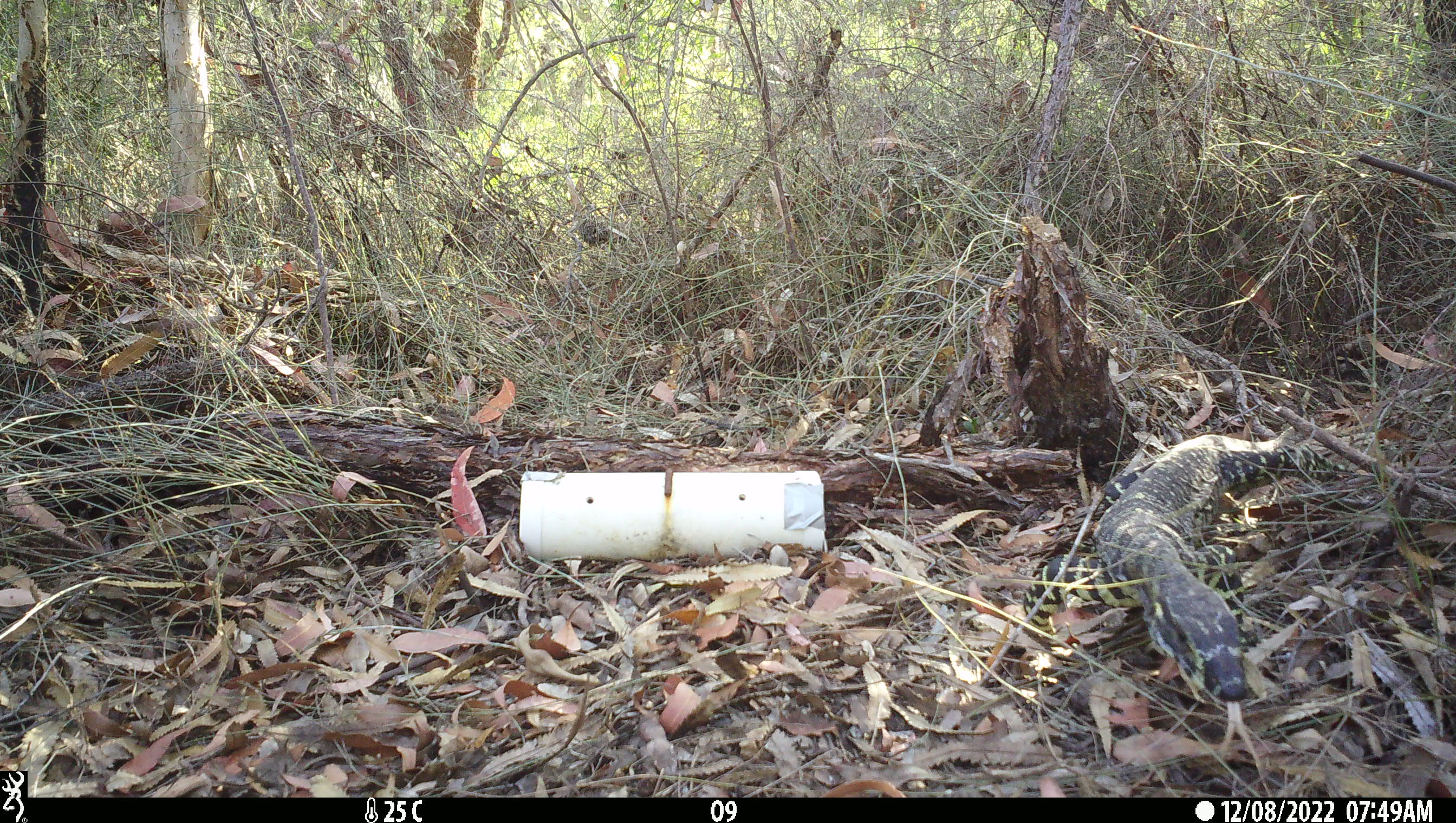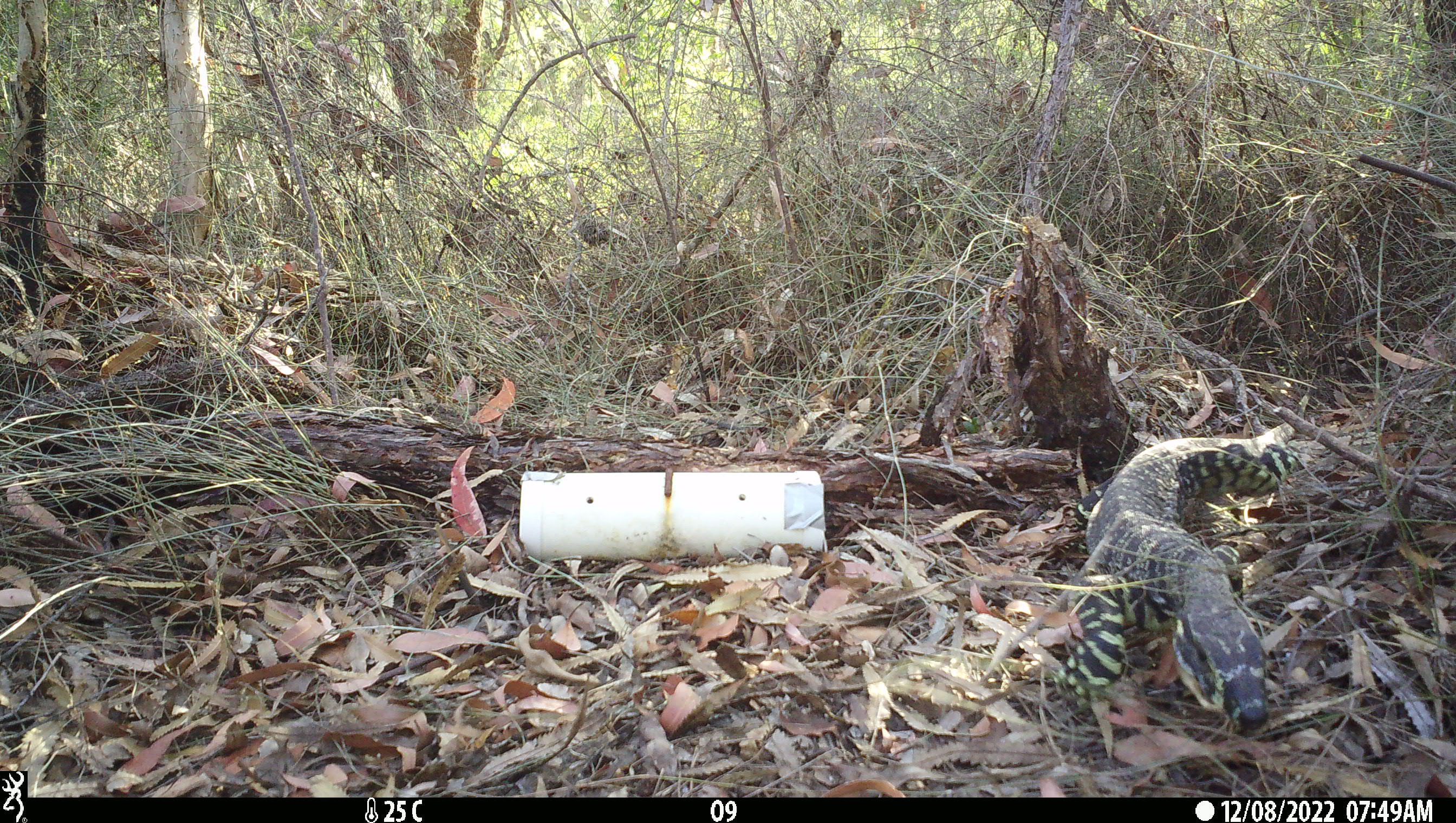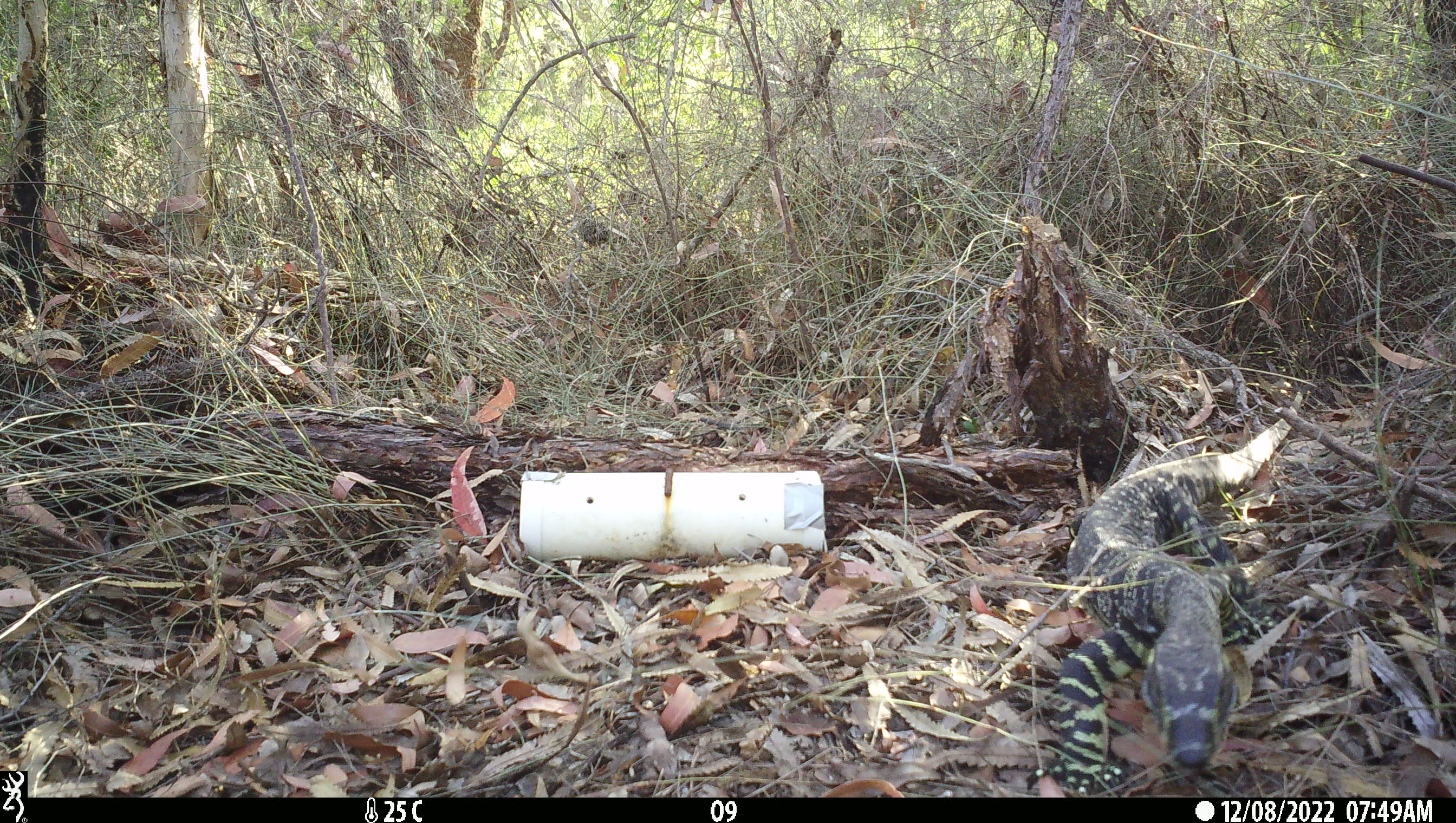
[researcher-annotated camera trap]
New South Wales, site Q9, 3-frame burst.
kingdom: Animalia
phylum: Chordata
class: Reptilia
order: Squamata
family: Varanidae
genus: Varanus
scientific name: Varanus varius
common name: lace monitor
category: goanna